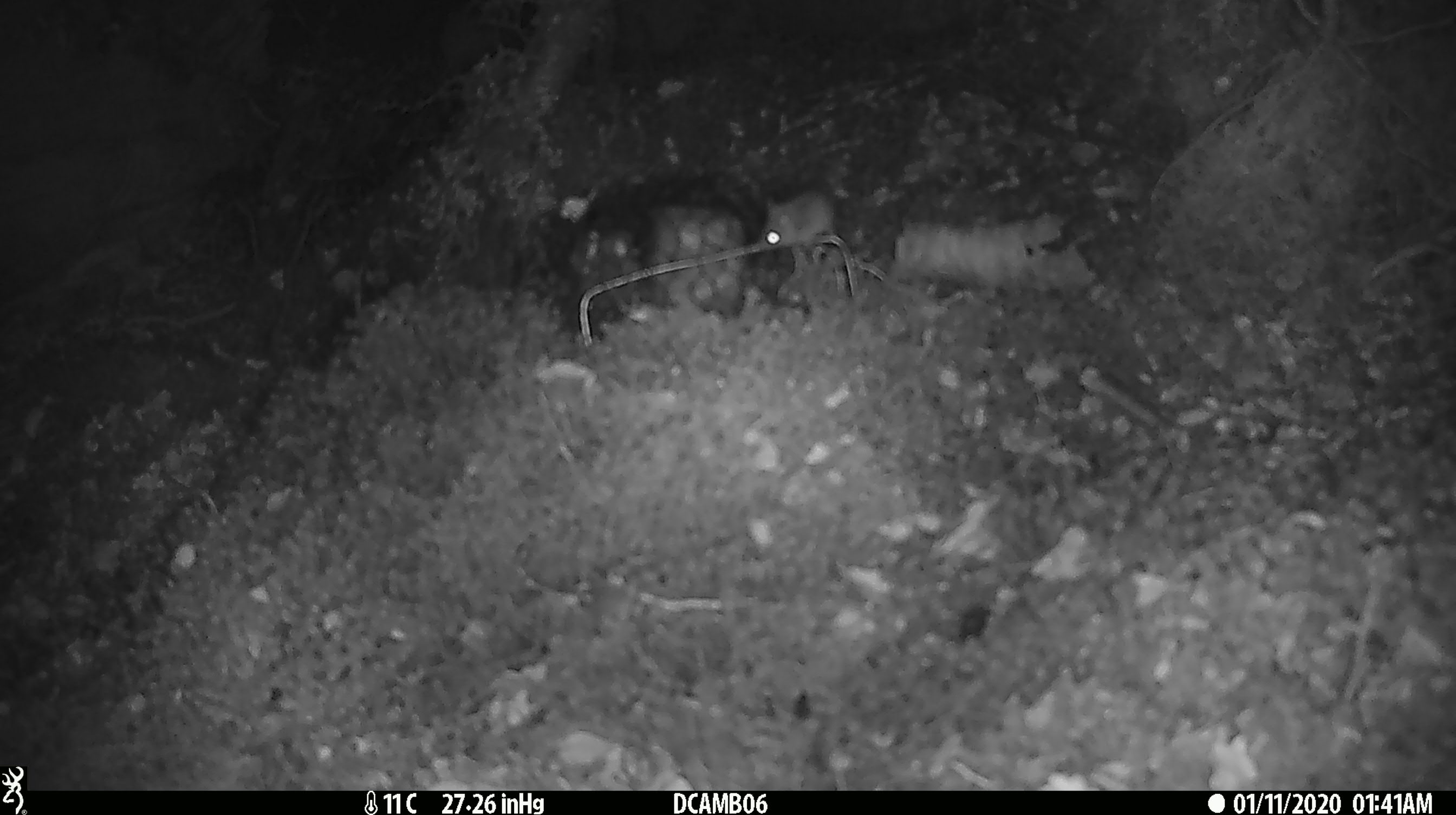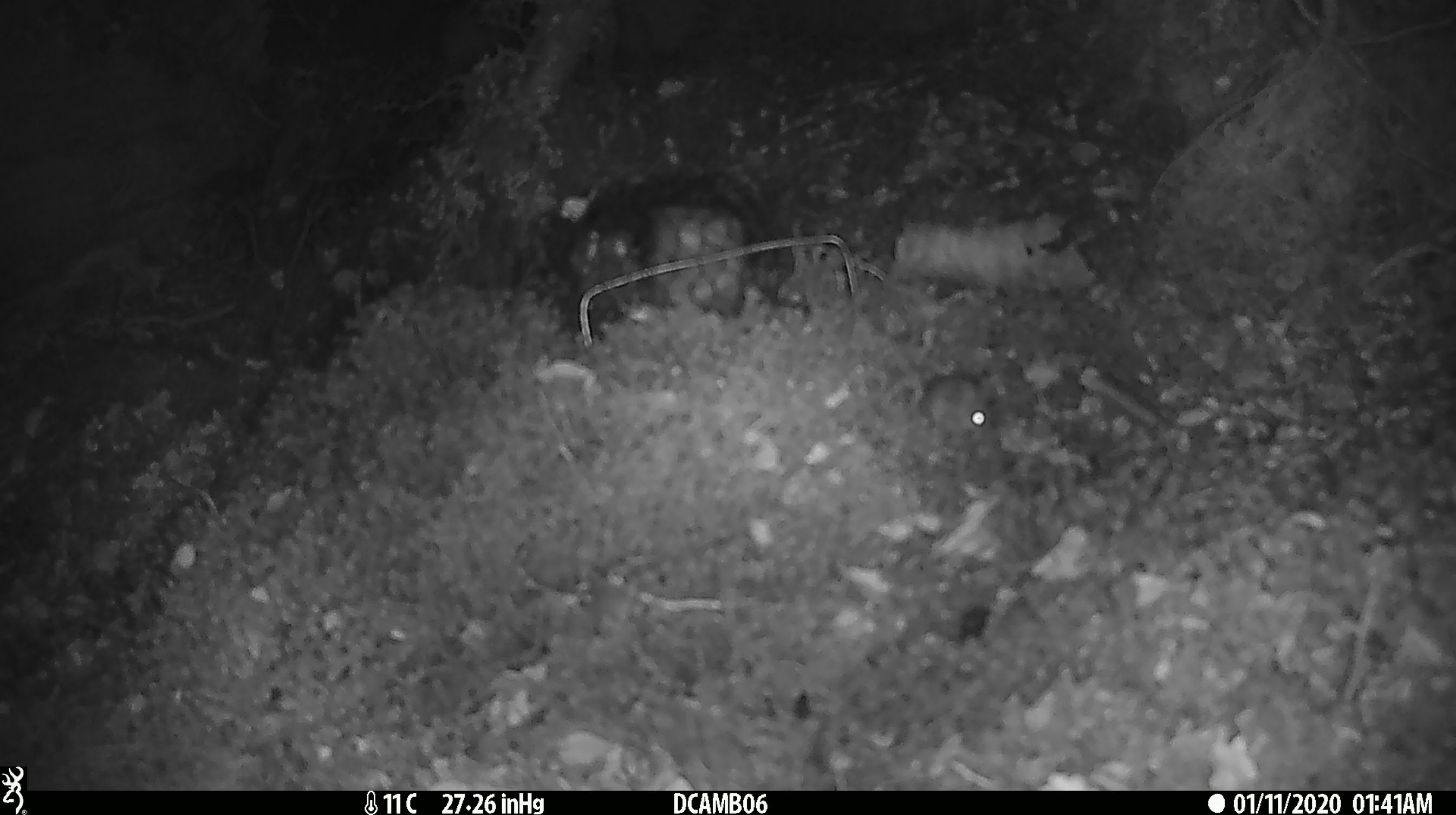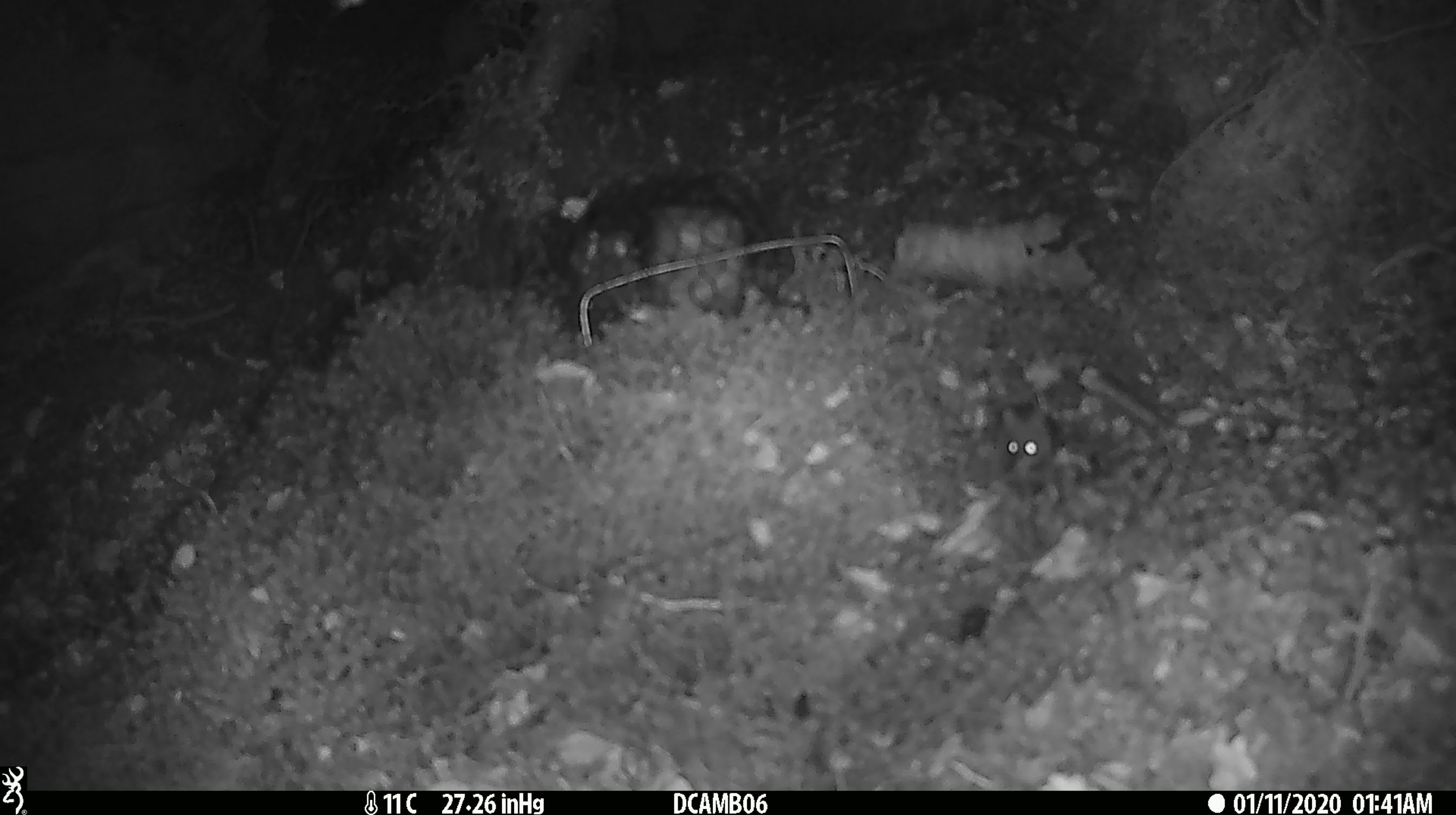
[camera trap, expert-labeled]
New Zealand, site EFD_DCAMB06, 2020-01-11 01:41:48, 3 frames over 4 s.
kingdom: Animalia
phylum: Chordata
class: Mammalia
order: Rodentia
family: Muridae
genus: Mus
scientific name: Mus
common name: mouse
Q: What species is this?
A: Mouse (Mus).